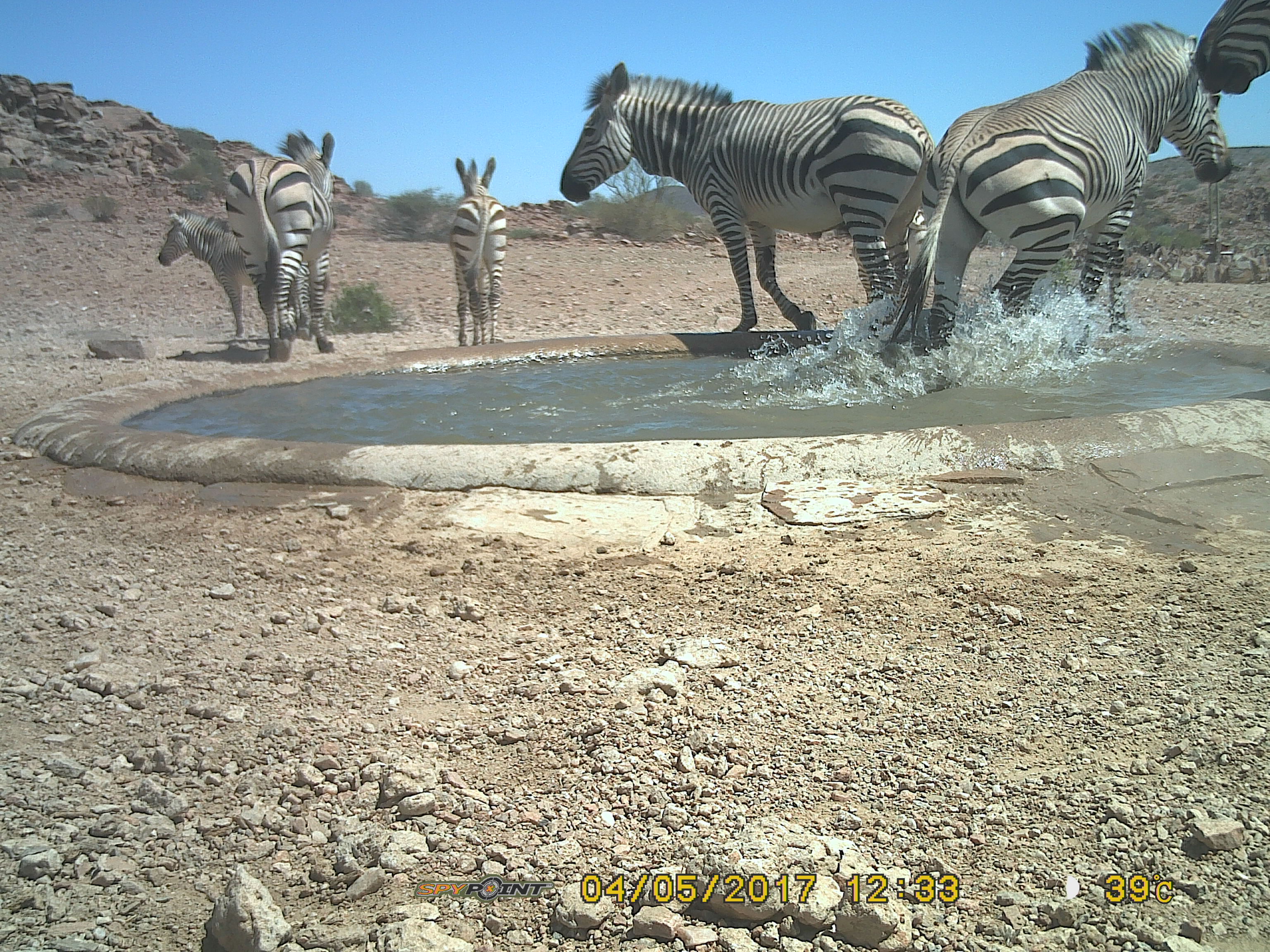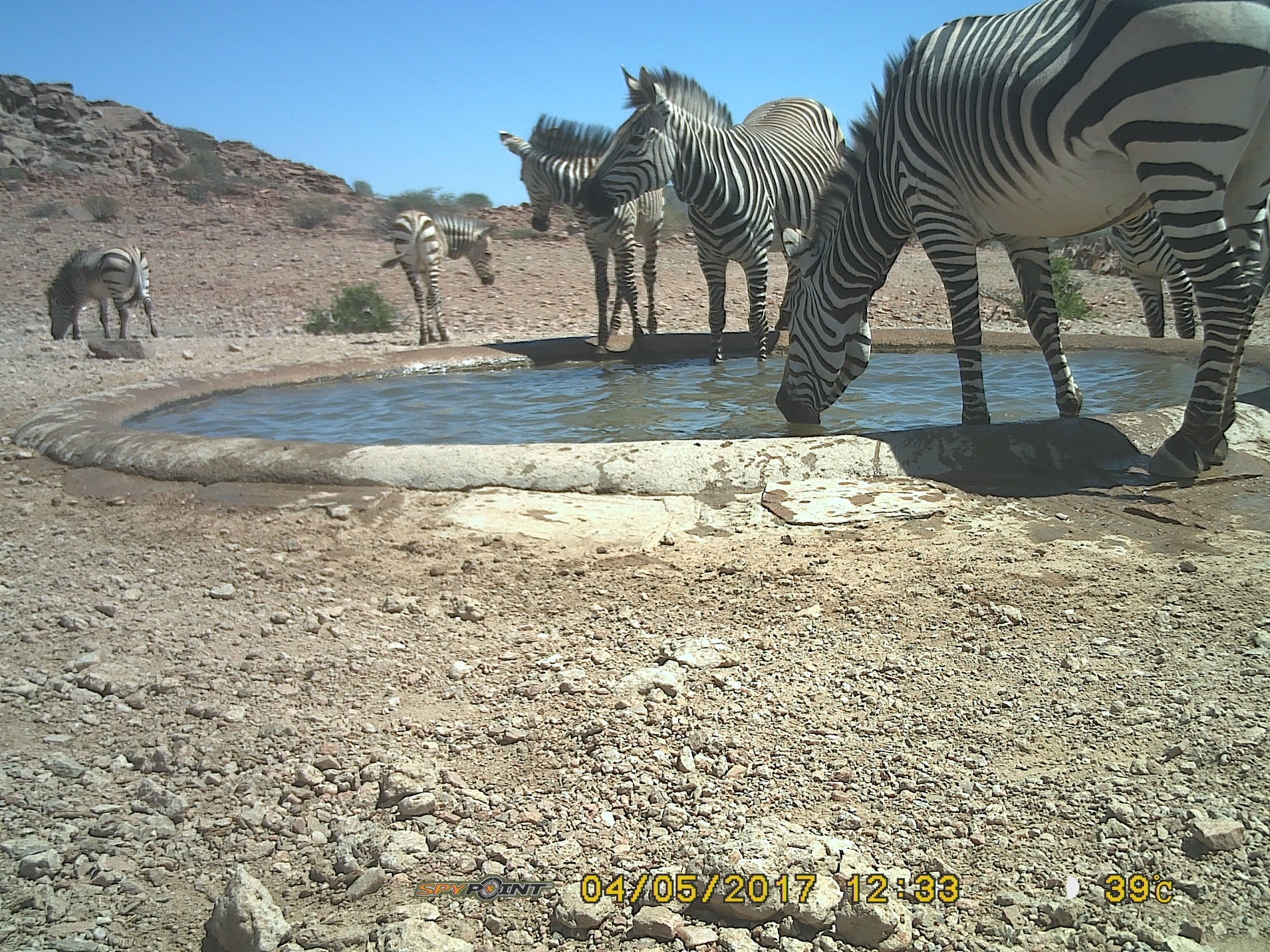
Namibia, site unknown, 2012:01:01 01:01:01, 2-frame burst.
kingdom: Animalia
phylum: Chordata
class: Mammalia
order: Perissodactyla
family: Equidae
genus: Equus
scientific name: Equus zebra hartmannae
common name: hartmann's mountain zebra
Equus zebra hartmannae (hartmann's mountain zebra).